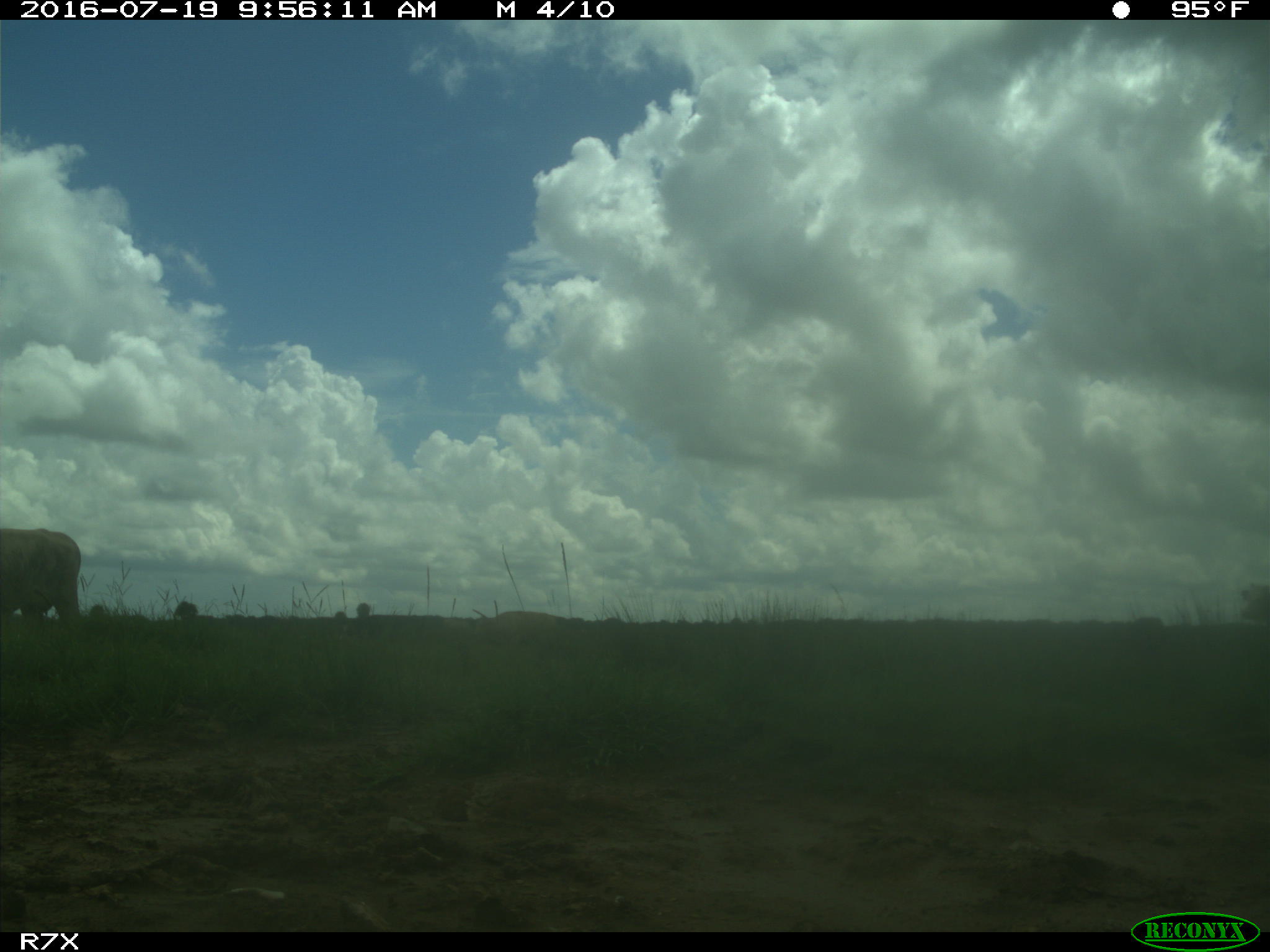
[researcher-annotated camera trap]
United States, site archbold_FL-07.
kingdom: Animalia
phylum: Chordata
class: Mammalia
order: Artiodactyla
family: Bovidae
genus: Bos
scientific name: Bos taurus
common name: domestic cow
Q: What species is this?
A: Bos taurus (domestic cow).